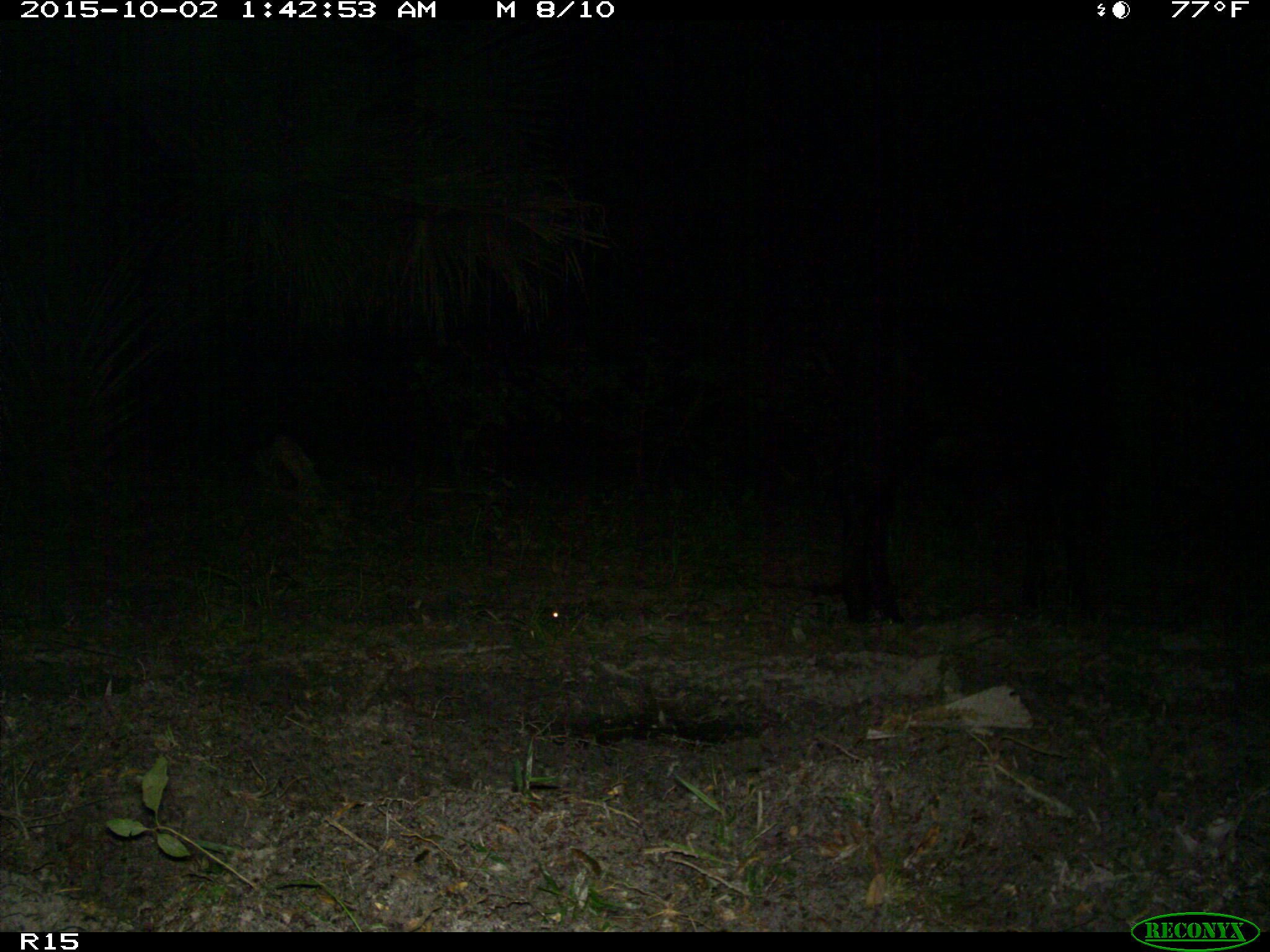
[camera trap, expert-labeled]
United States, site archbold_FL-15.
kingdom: Animalia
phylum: Chordata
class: Mammalia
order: Artiodactyla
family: Bovidae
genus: Bos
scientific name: Bos taurus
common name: domestic cow